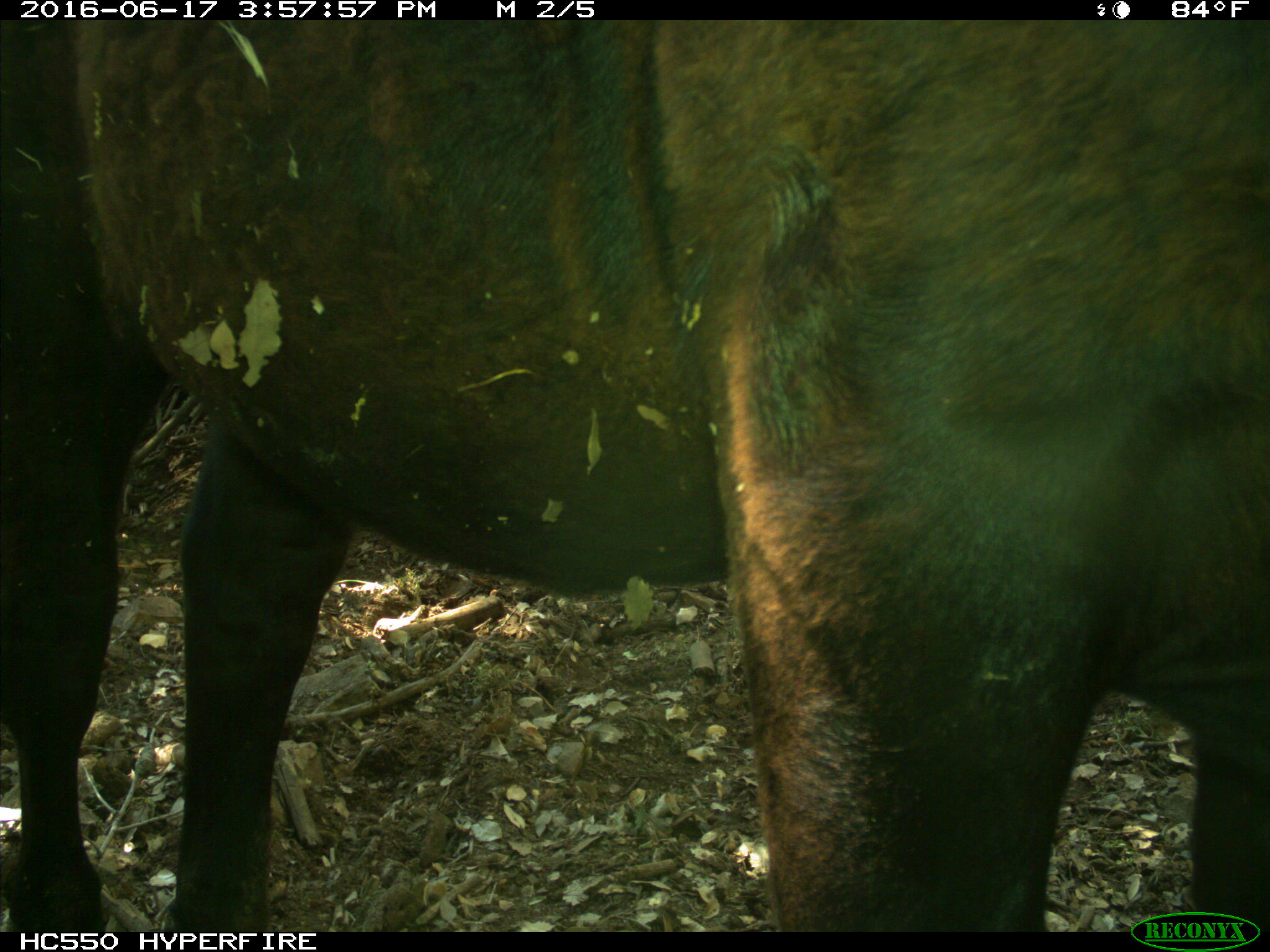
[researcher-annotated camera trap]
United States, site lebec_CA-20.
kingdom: Animalia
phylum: Chordata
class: Mammalia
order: Artiodactyla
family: Bovidae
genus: Bos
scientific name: Bos taurus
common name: domestic cow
Bos taurus (domestic cow).